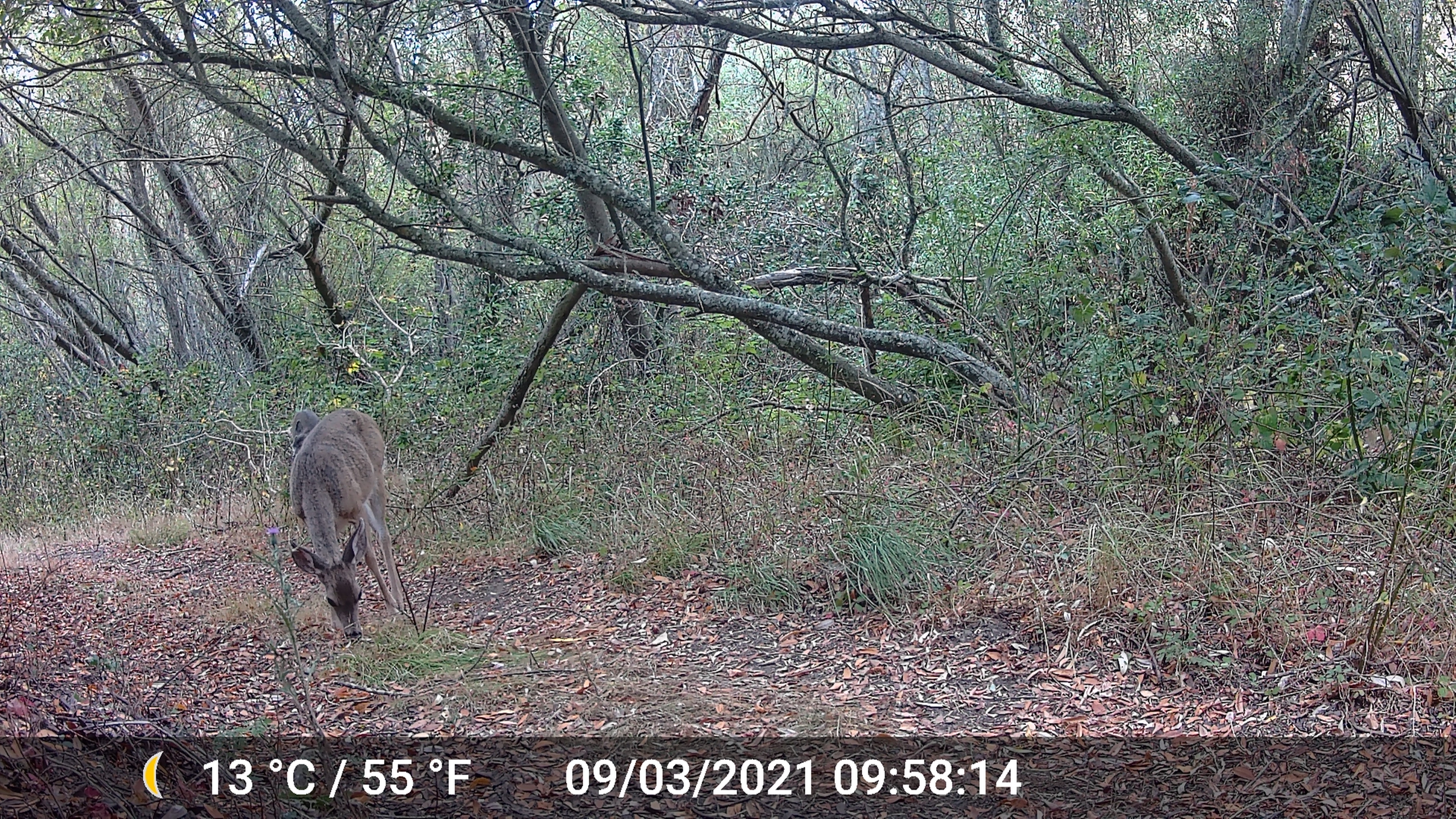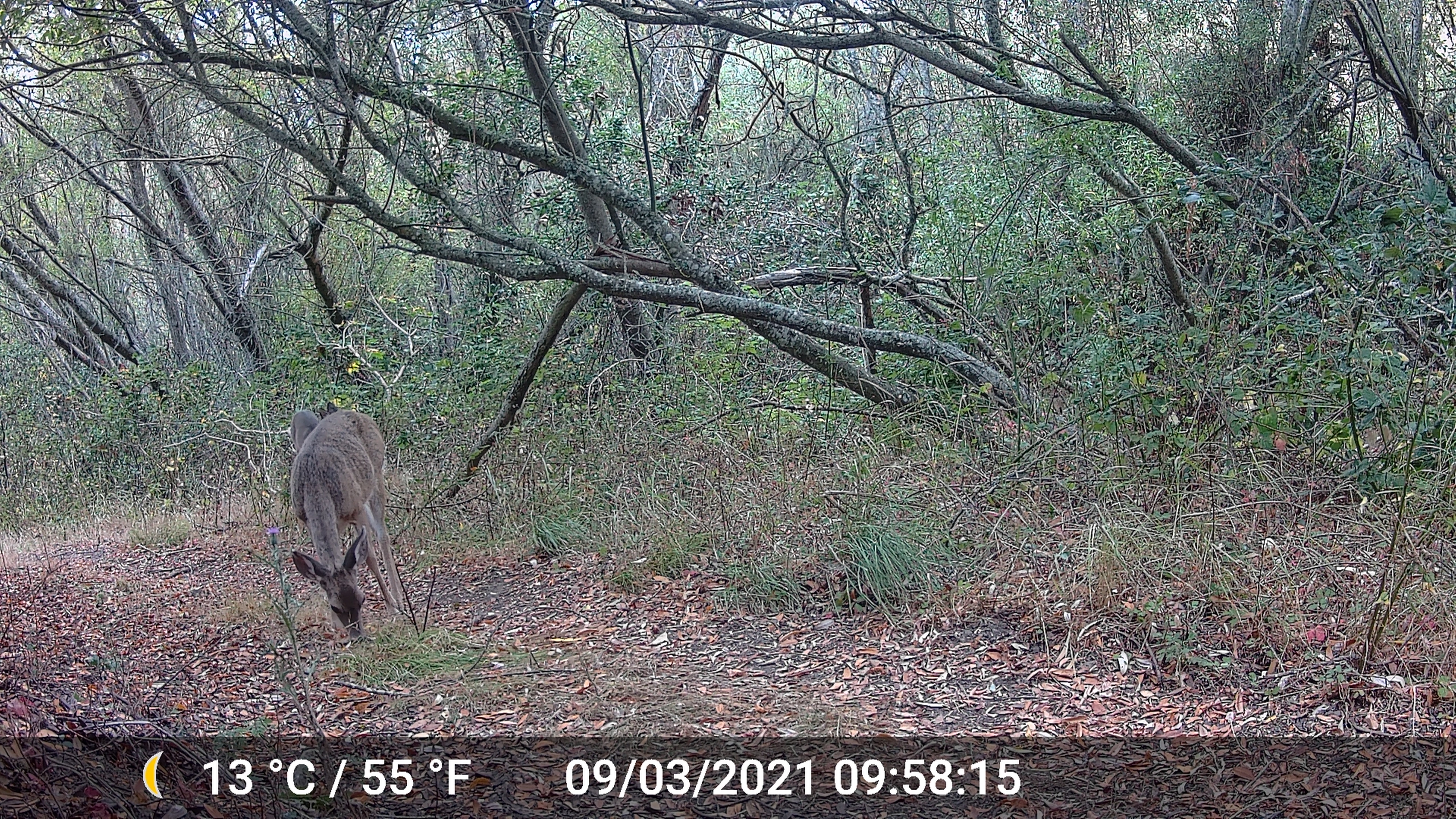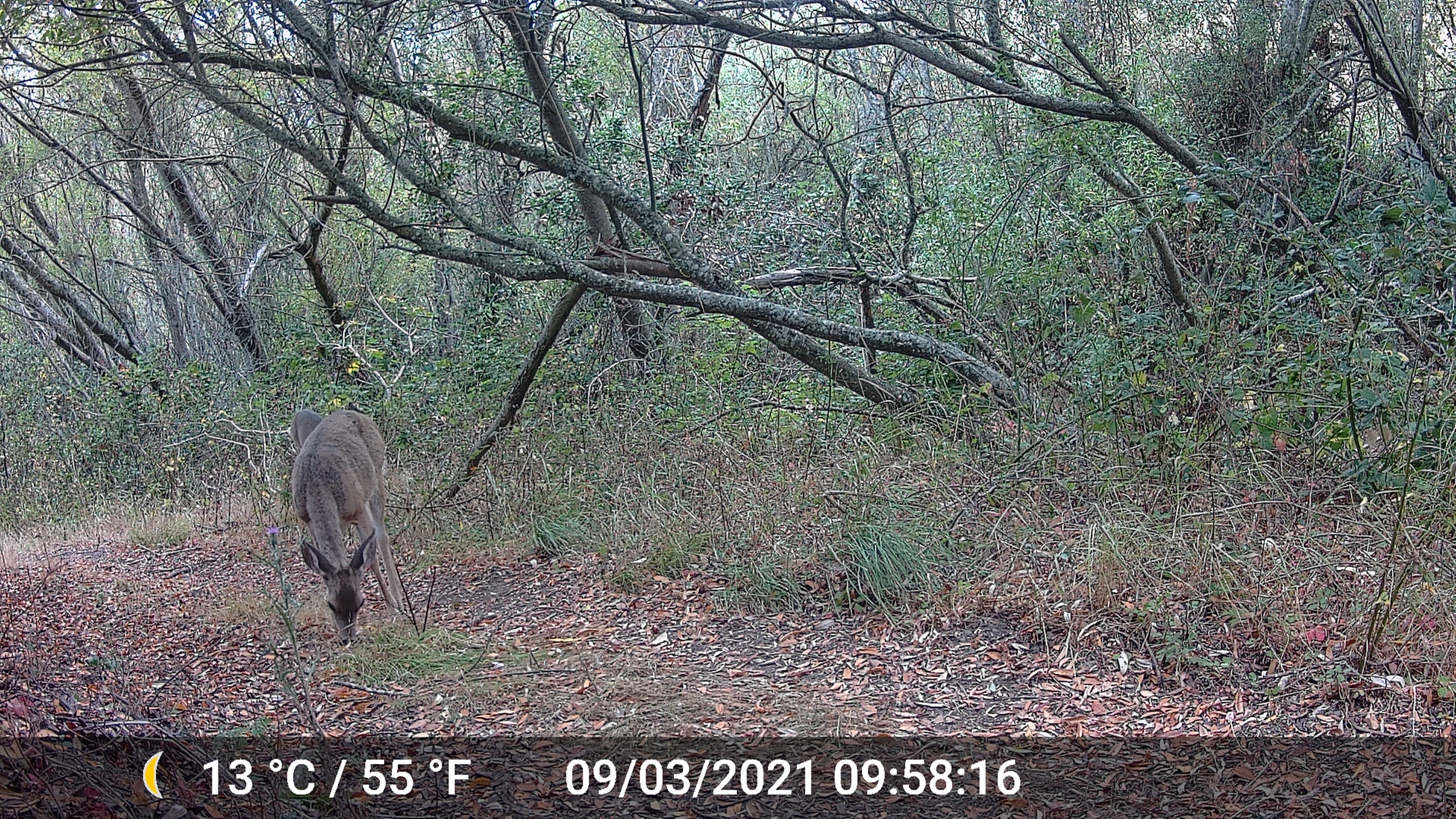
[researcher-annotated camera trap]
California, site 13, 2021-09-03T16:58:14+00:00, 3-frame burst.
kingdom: Animalia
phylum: Chordata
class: Mammalia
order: Artiodactyla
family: Cervidae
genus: Odocoileus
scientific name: Odocoileus hemionus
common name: mule deer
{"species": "mule deer (Odocoileus hemionus)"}